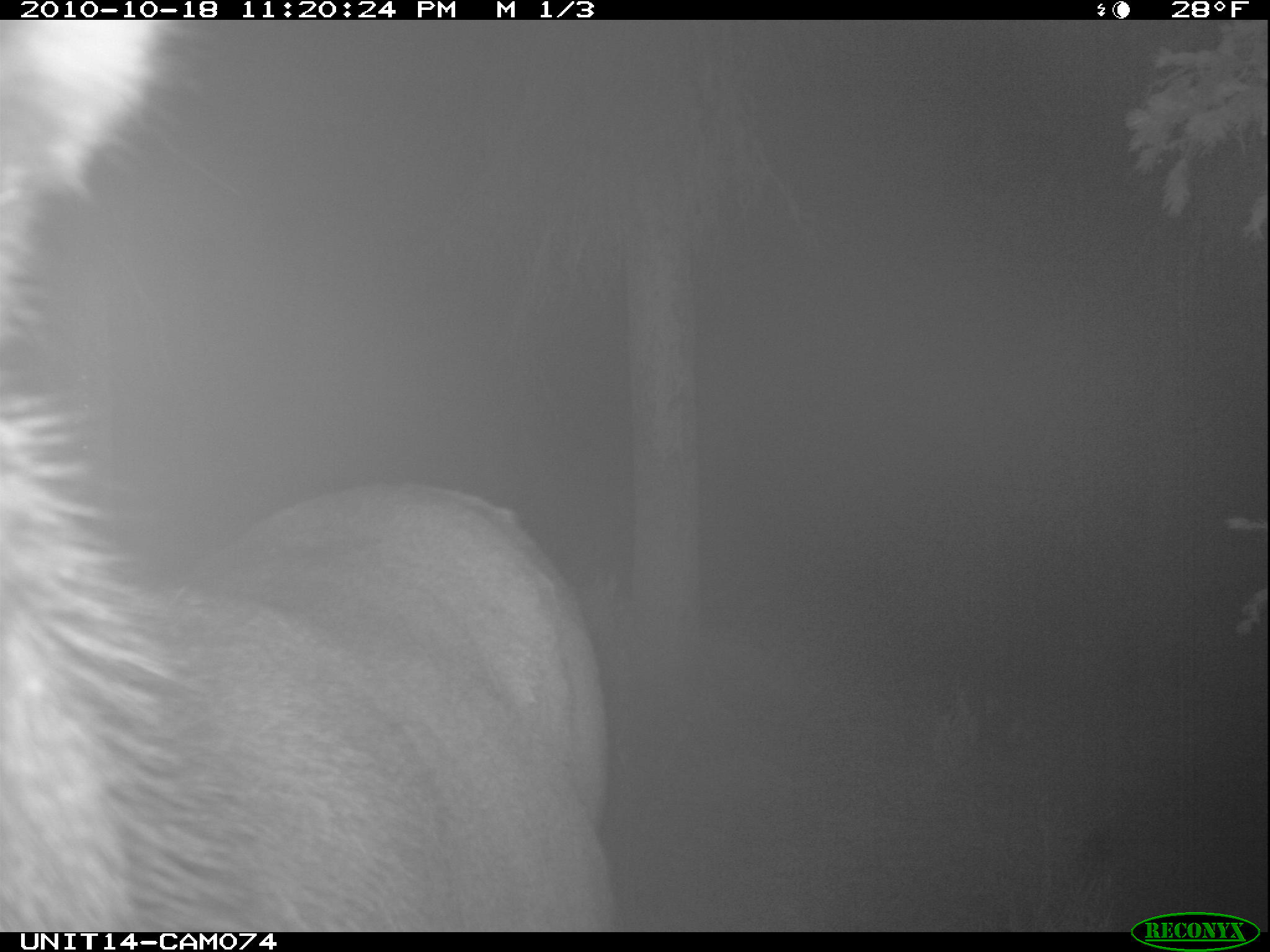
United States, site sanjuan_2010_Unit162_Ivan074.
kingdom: Animalia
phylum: Chordata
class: Mammalia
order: Artiodactyla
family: Cervidae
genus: Cervus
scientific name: Cervus elaphus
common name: red deer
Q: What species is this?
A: Cervus elaphus (red deer).